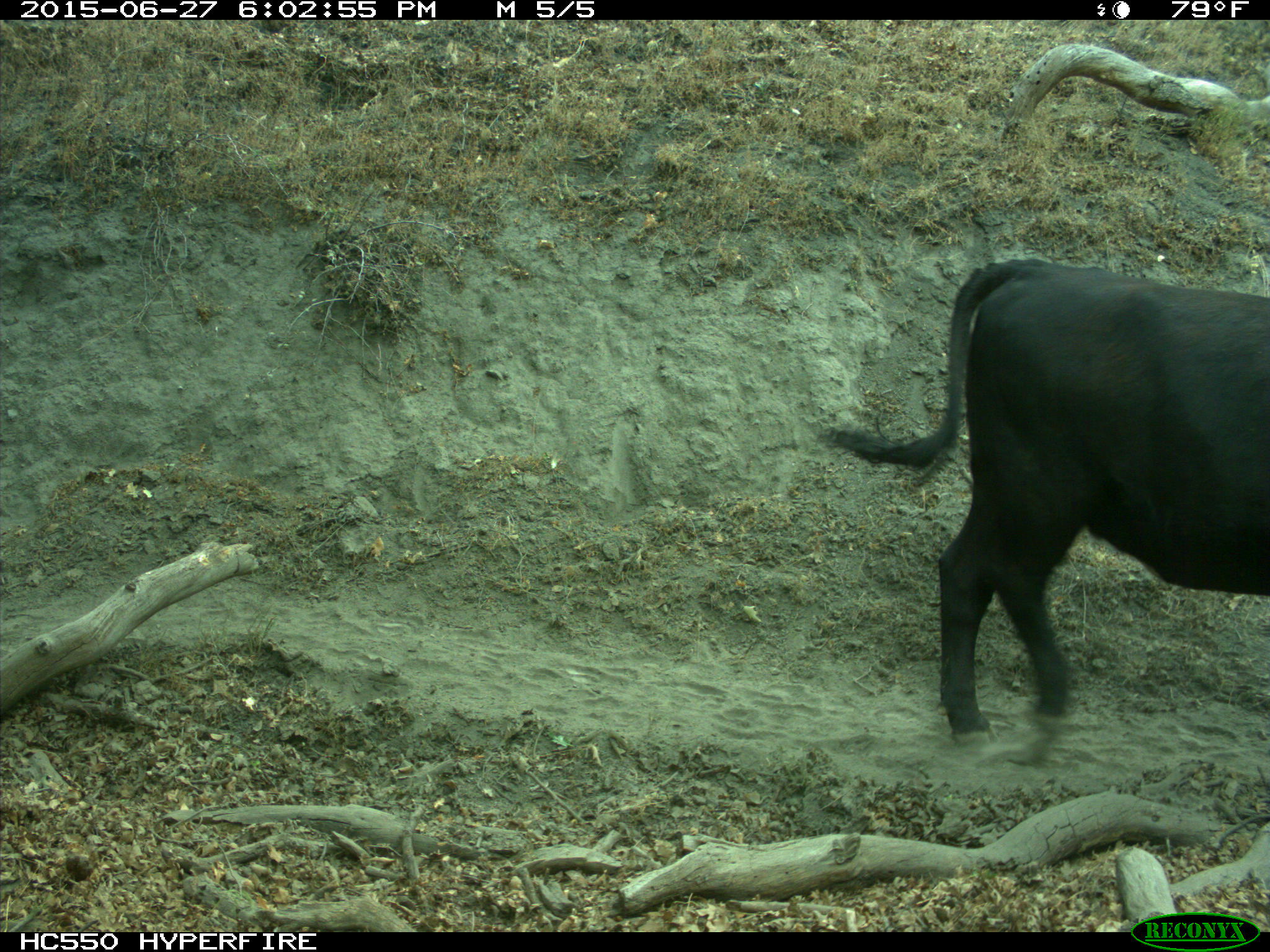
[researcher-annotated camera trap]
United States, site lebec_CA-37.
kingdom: Animalia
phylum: Chordata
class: Mammalia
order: Artiodactyla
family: Bovidae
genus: Bos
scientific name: Bos taurus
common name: domestic cow